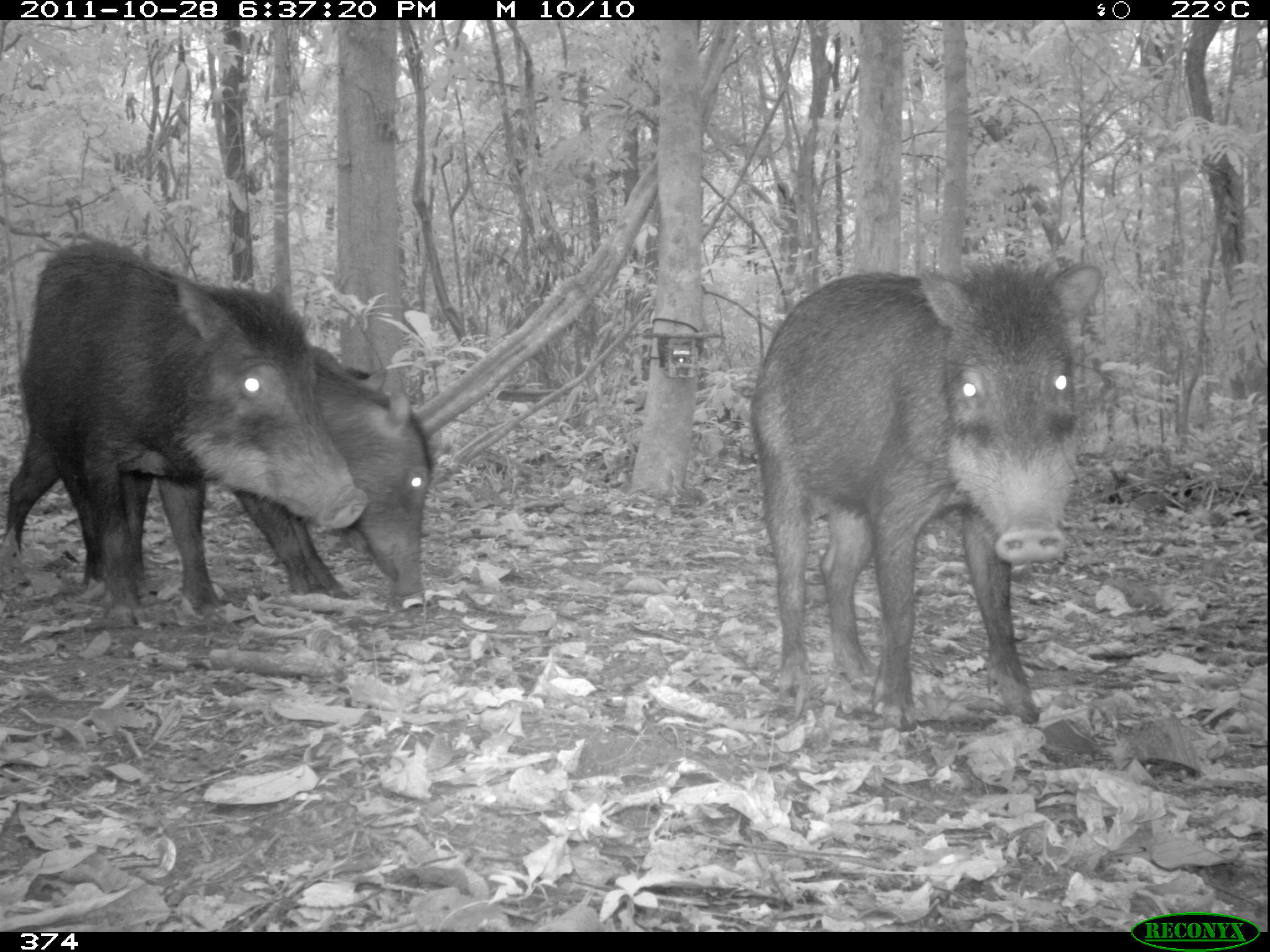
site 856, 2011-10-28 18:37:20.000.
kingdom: Animalia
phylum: Chordata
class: Mammalia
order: Artiodactyla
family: Tayassuidae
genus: Tayassu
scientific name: Tayassu pecari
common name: white-lipped peccary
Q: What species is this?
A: Tayassu pecari (white-lipped peccary).